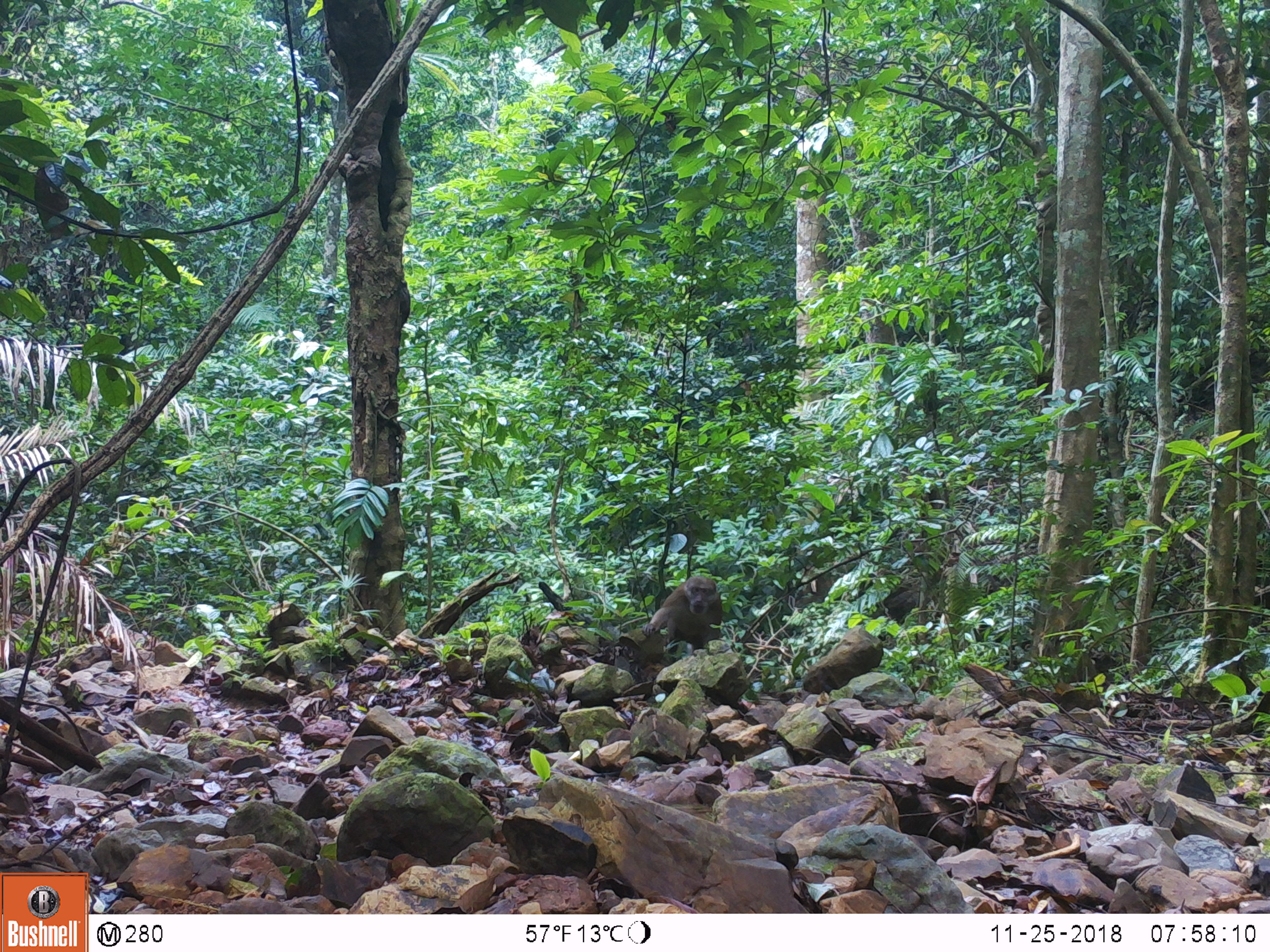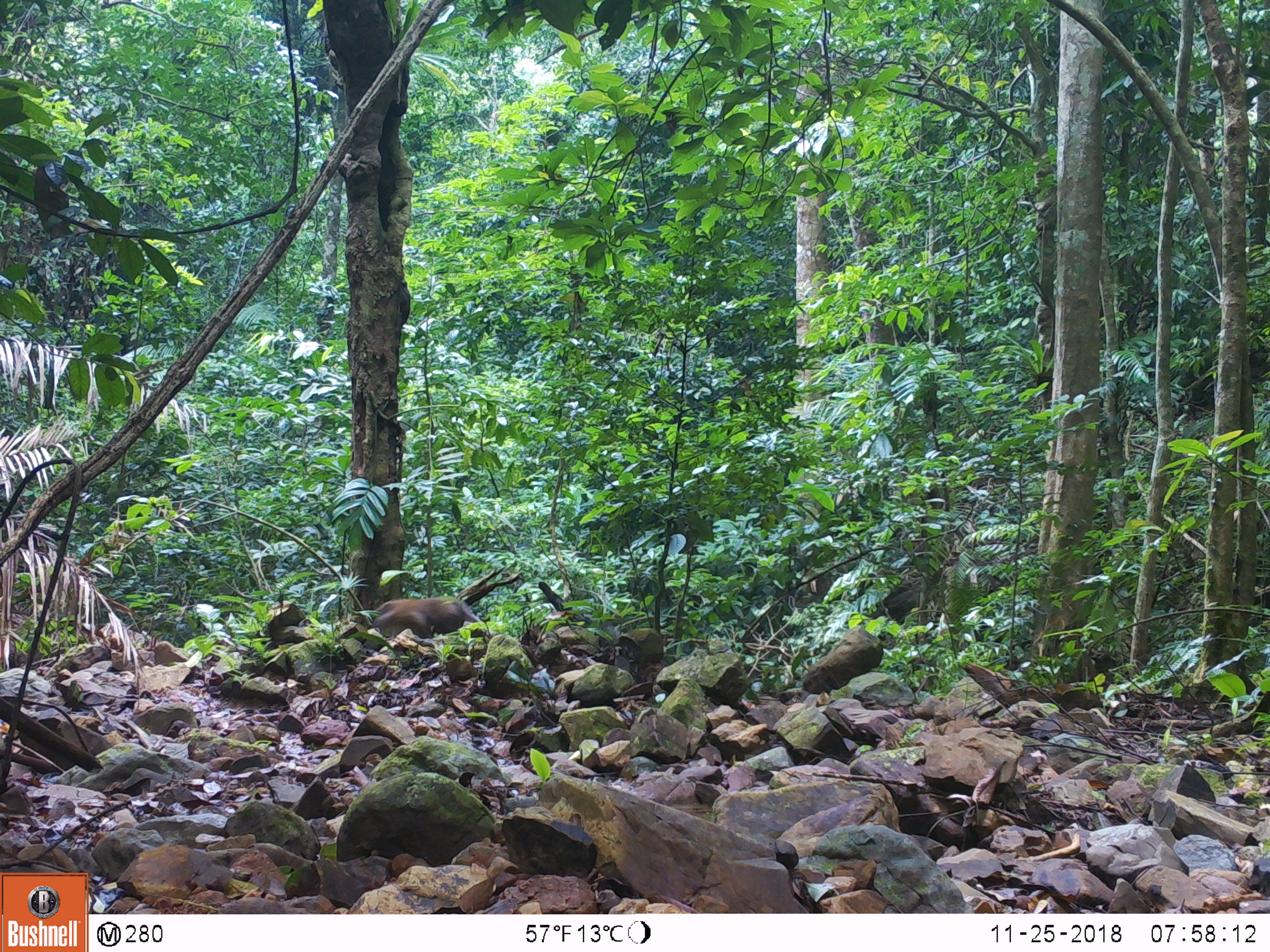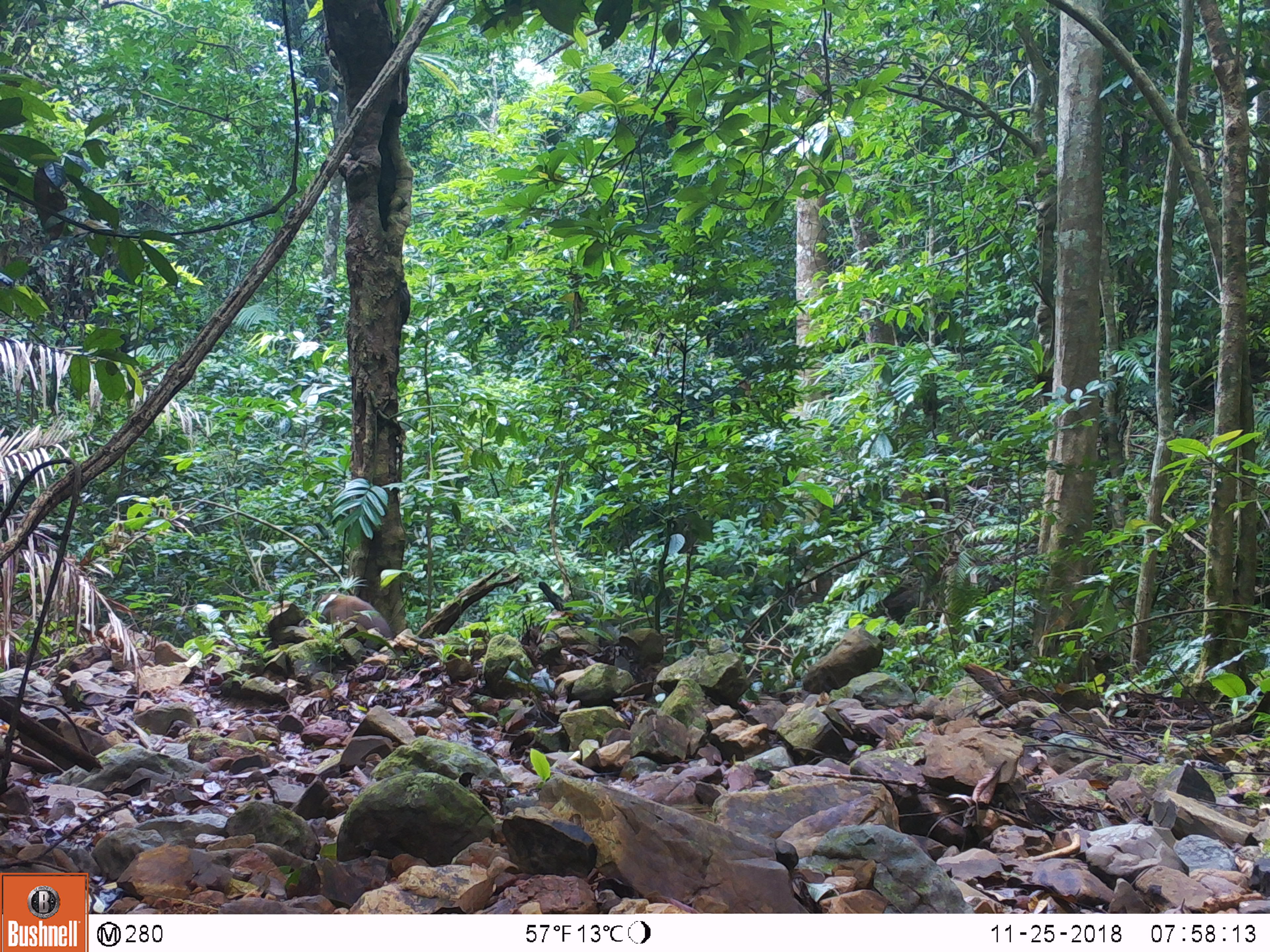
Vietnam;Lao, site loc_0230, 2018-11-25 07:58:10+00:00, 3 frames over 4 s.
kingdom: Animalia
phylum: Chordata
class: Mammalia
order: Primates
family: Cercopithecidae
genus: Macaca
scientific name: Macaca arctoides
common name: stump-tailed macaque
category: stump tailed macaque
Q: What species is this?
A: Stump tailed macaque (stump-tailed macaque) (Macaca arctoides).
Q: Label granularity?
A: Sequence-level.